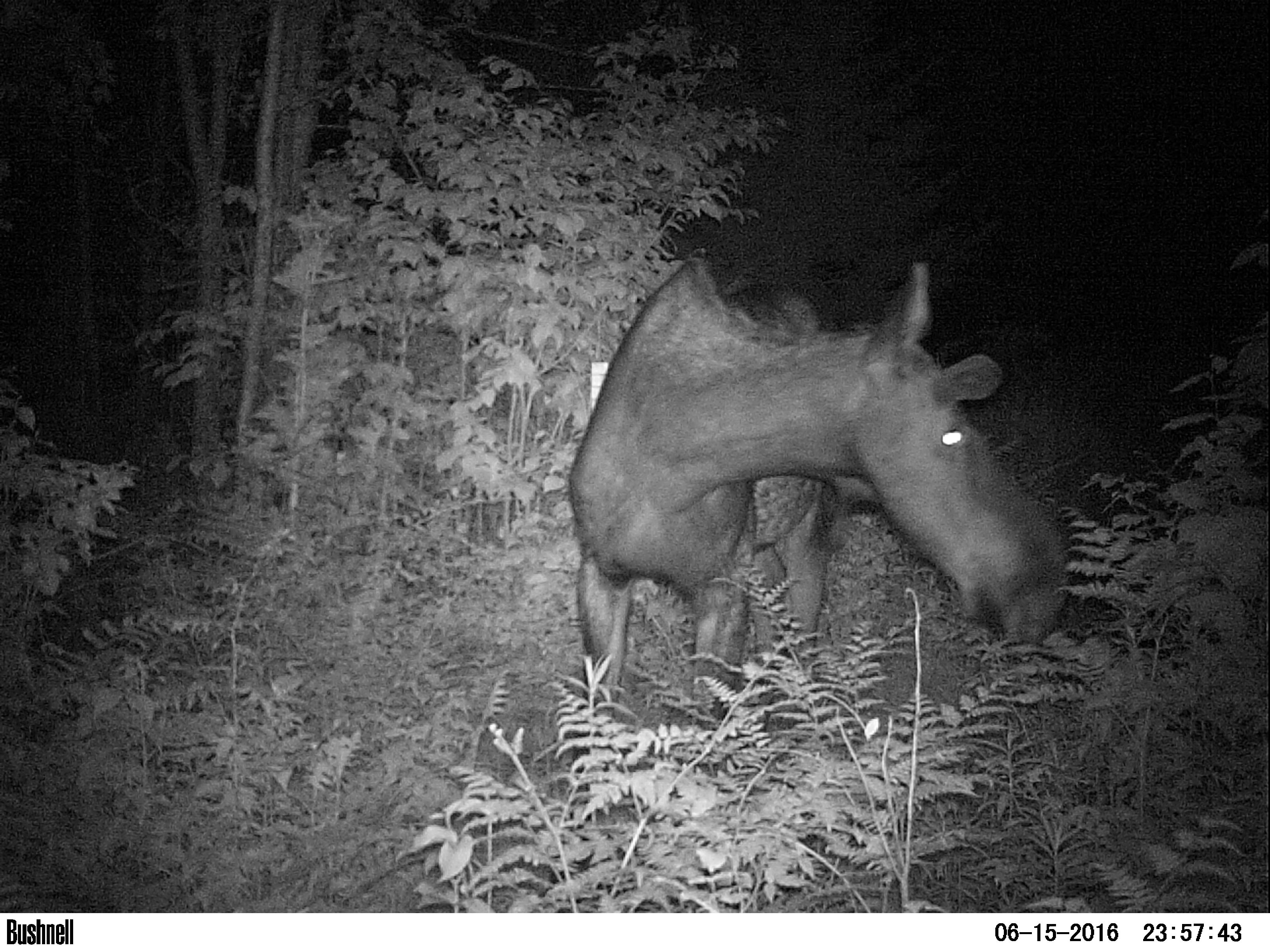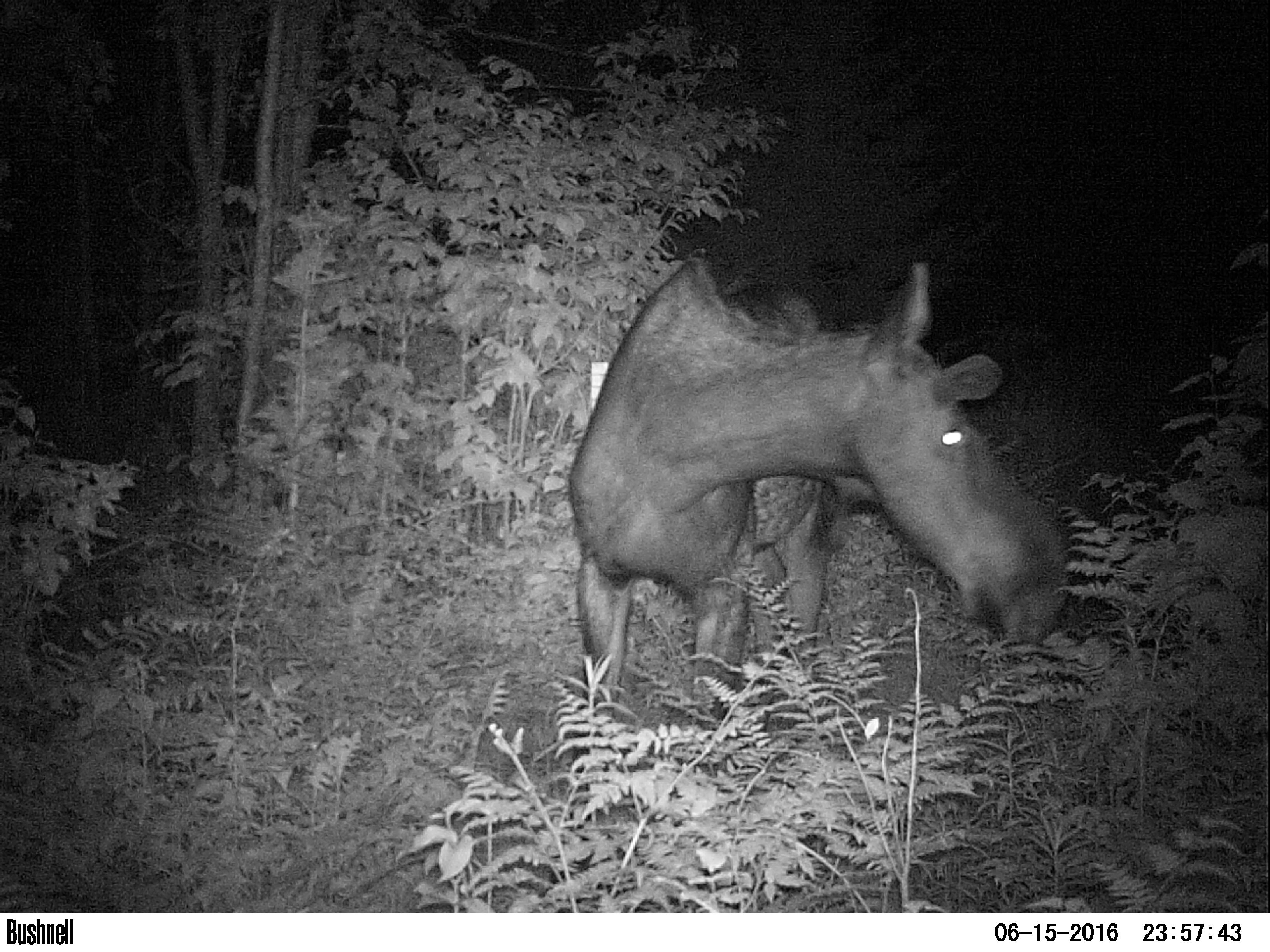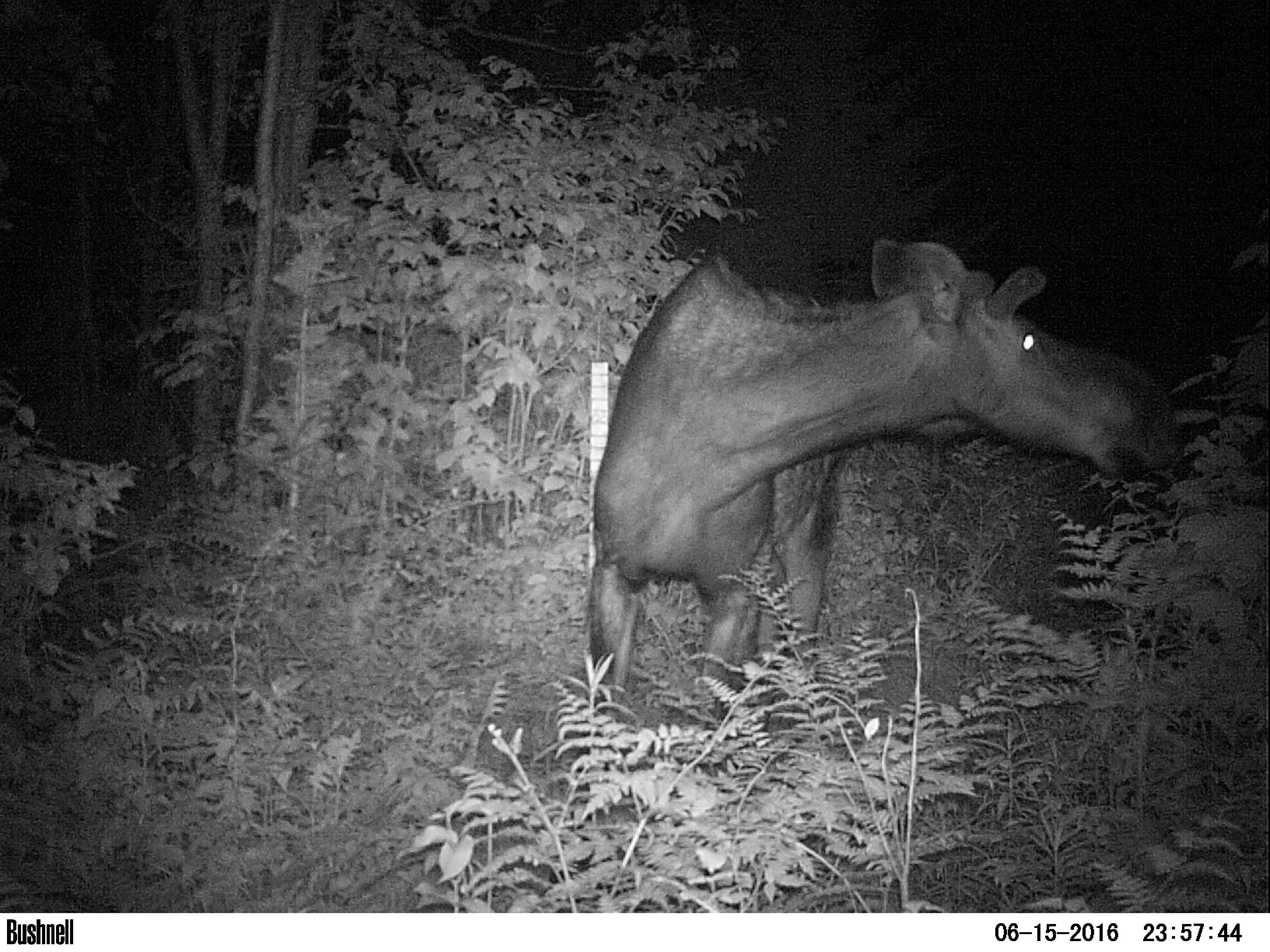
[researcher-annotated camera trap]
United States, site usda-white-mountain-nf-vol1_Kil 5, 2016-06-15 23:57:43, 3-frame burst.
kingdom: Animalia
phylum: Chordata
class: Mammalia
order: Artiodactyla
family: Cervidae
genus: Alces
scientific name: Alces alces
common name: moose